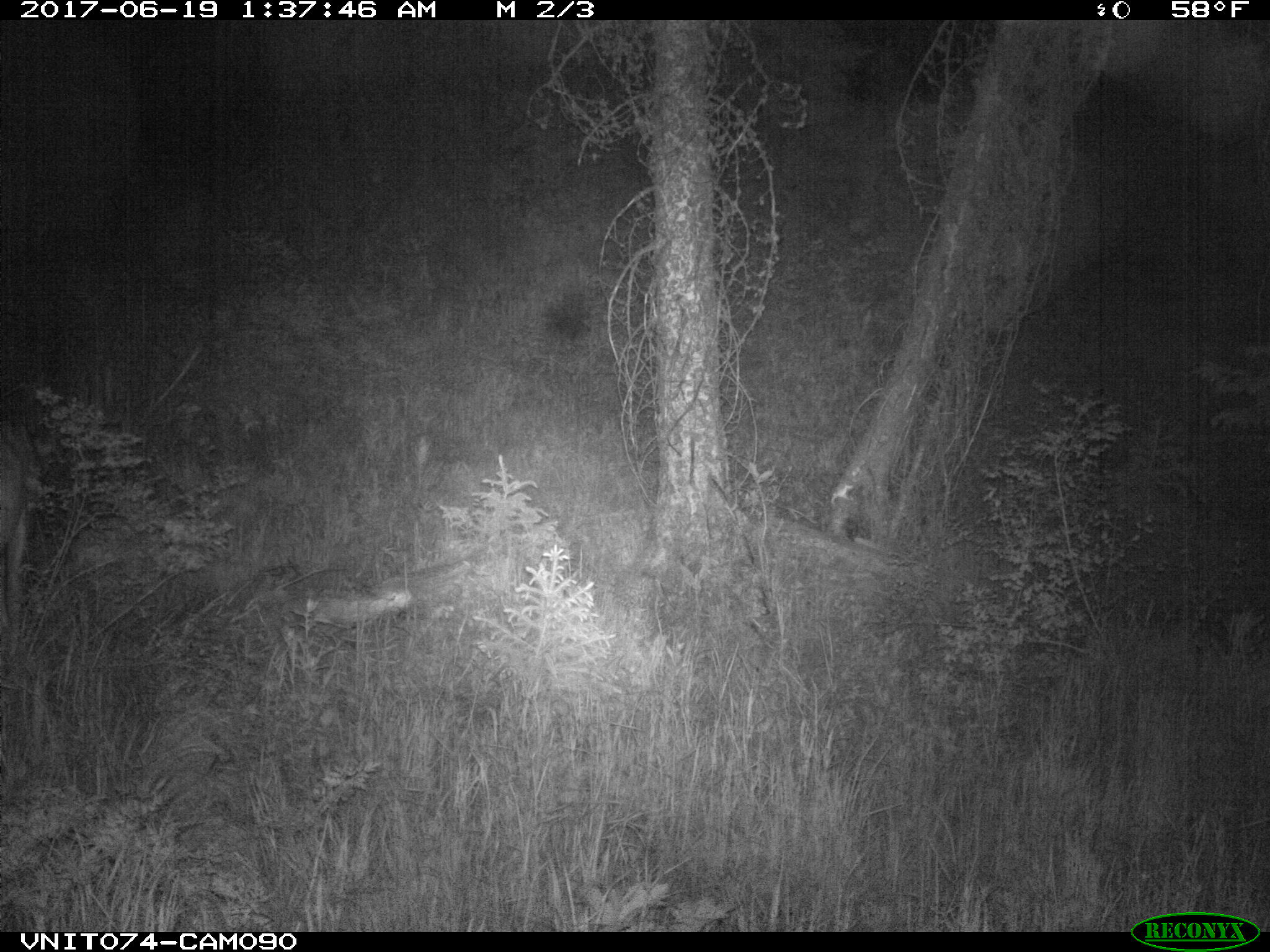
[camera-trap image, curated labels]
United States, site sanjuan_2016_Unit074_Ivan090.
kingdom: Animalia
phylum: Chordata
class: Mammalia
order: Artiodactyla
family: Cervidae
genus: Odocoileus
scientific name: Odocoileus hemionus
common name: mule deer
Odocoileus hemionus (mule deer).